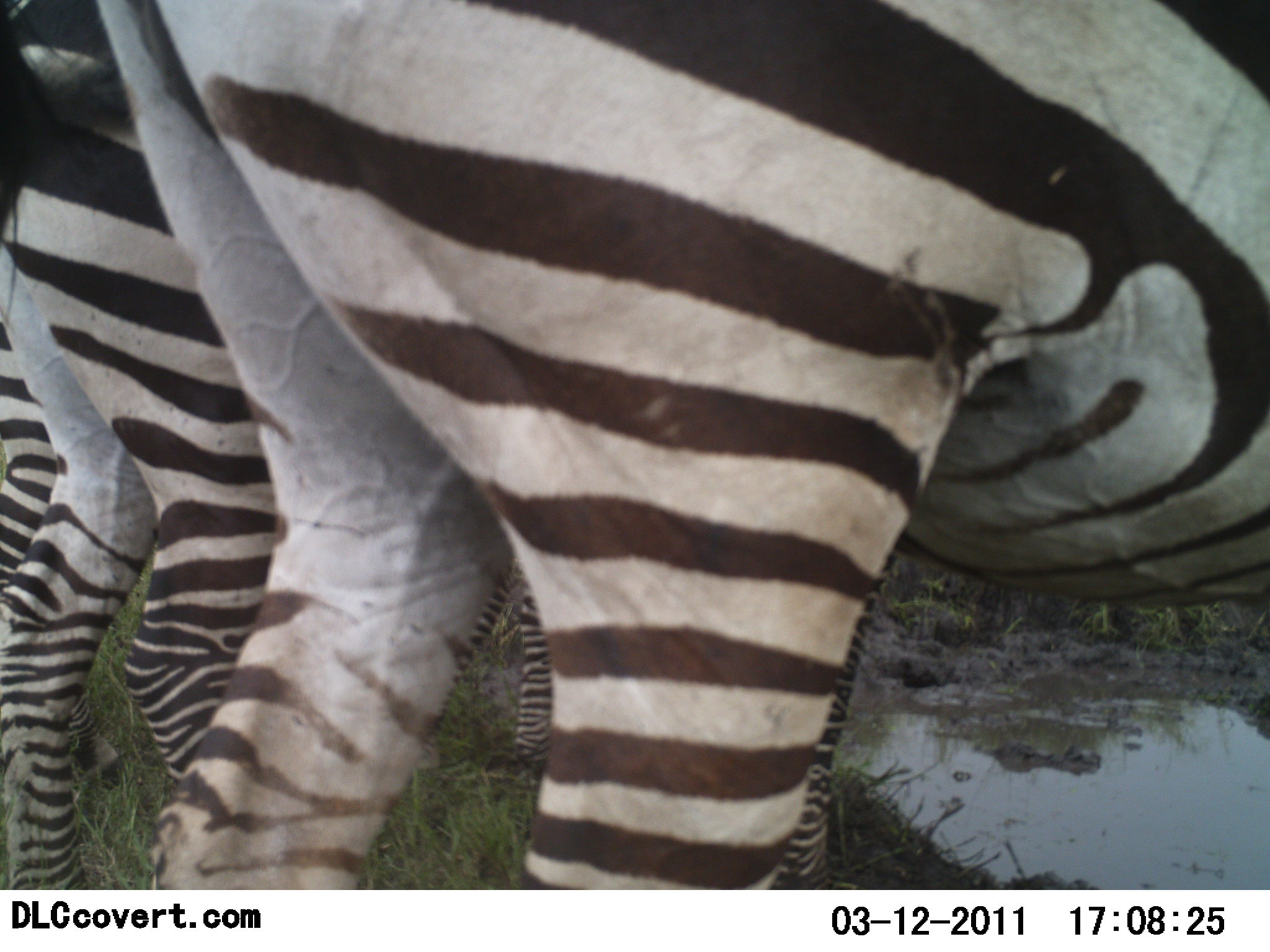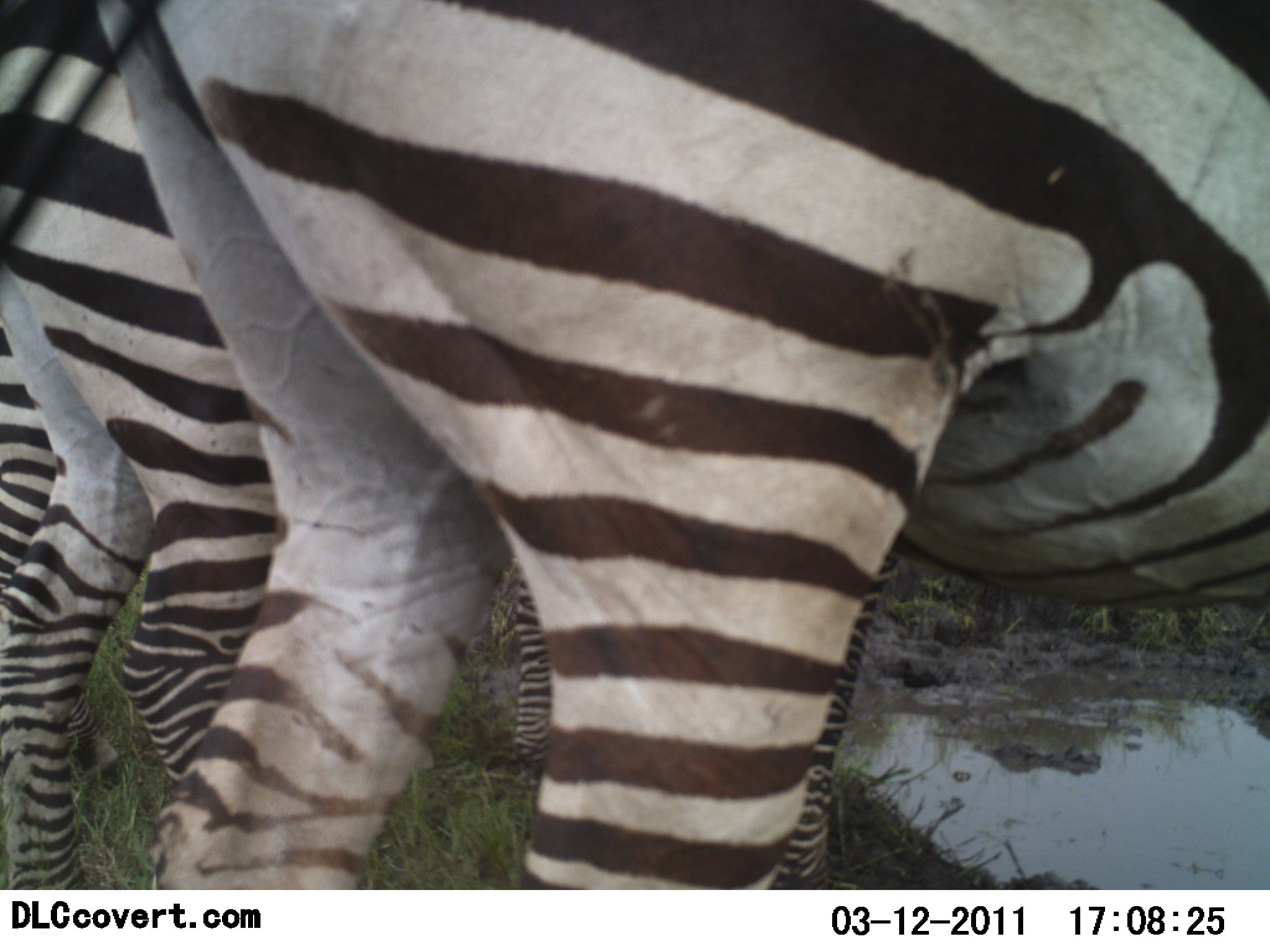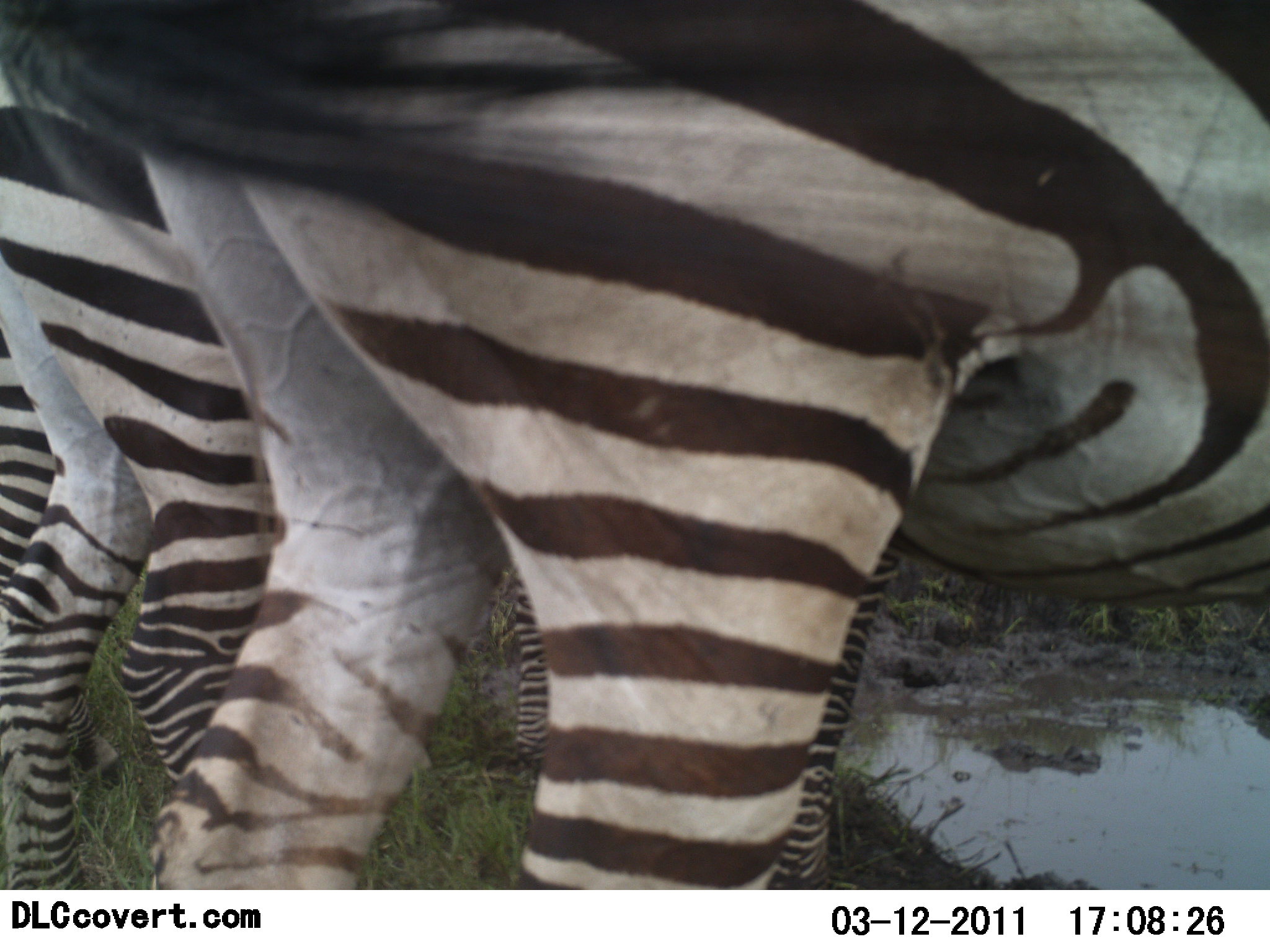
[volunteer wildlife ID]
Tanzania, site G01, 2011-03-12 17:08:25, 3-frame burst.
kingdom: Animalia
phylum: Chordata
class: Mammalia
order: Perissodactyla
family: Equidae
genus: Equus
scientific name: Equus quagga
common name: plains zebra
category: zebra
Zebra (plains zebra) (Equus quagga), count 2. Behavior (volunteer vote fractions): standing 70%, resting 0%, moving 0%, interacting 0%. Young present (vote fraction): 0%. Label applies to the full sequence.